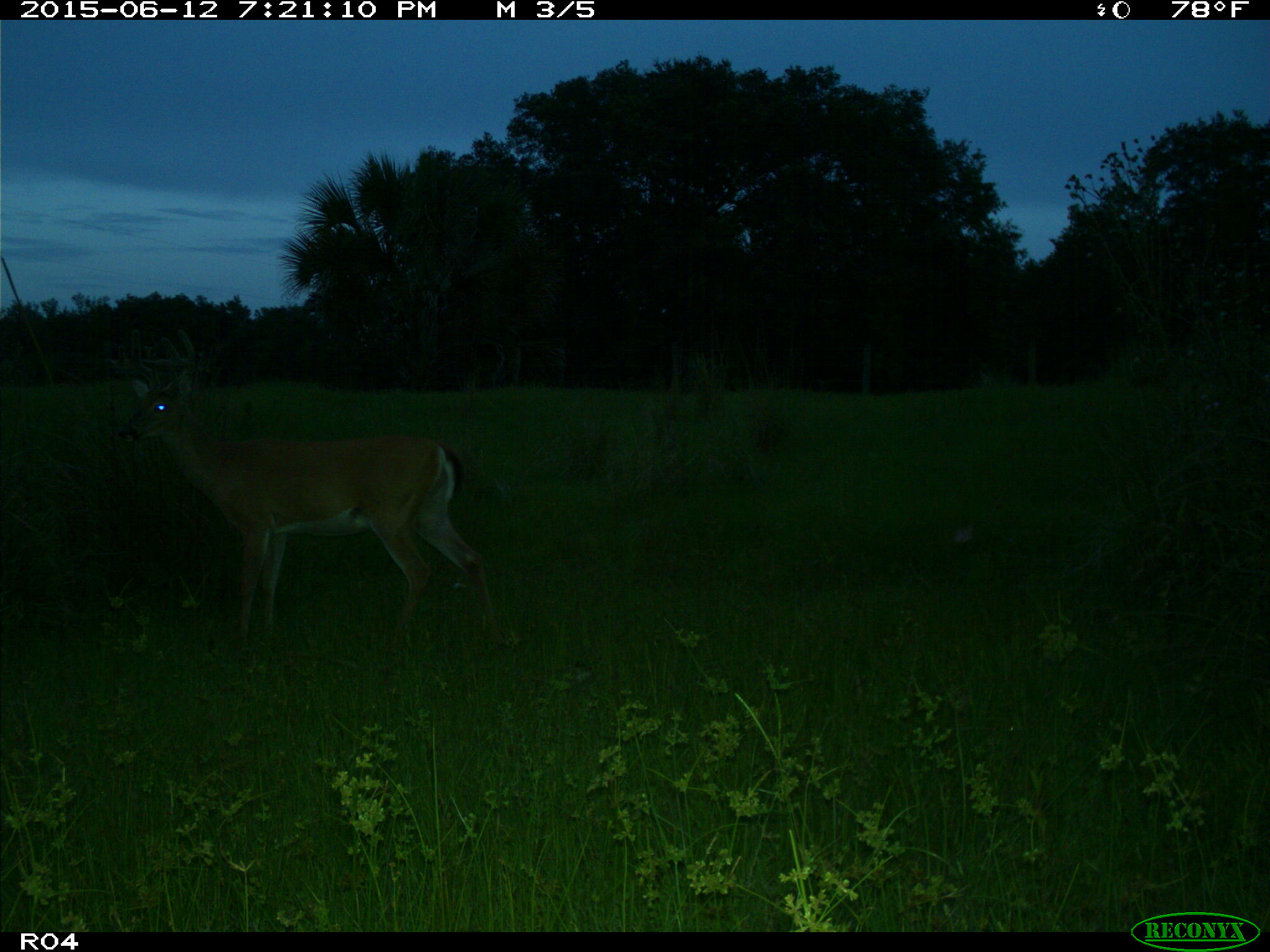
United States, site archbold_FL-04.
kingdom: Animalia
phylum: Chordata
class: Mammalia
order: Artiodactyla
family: Cervidae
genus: Odocoileus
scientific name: Odocoileus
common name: deer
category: unidentified deer